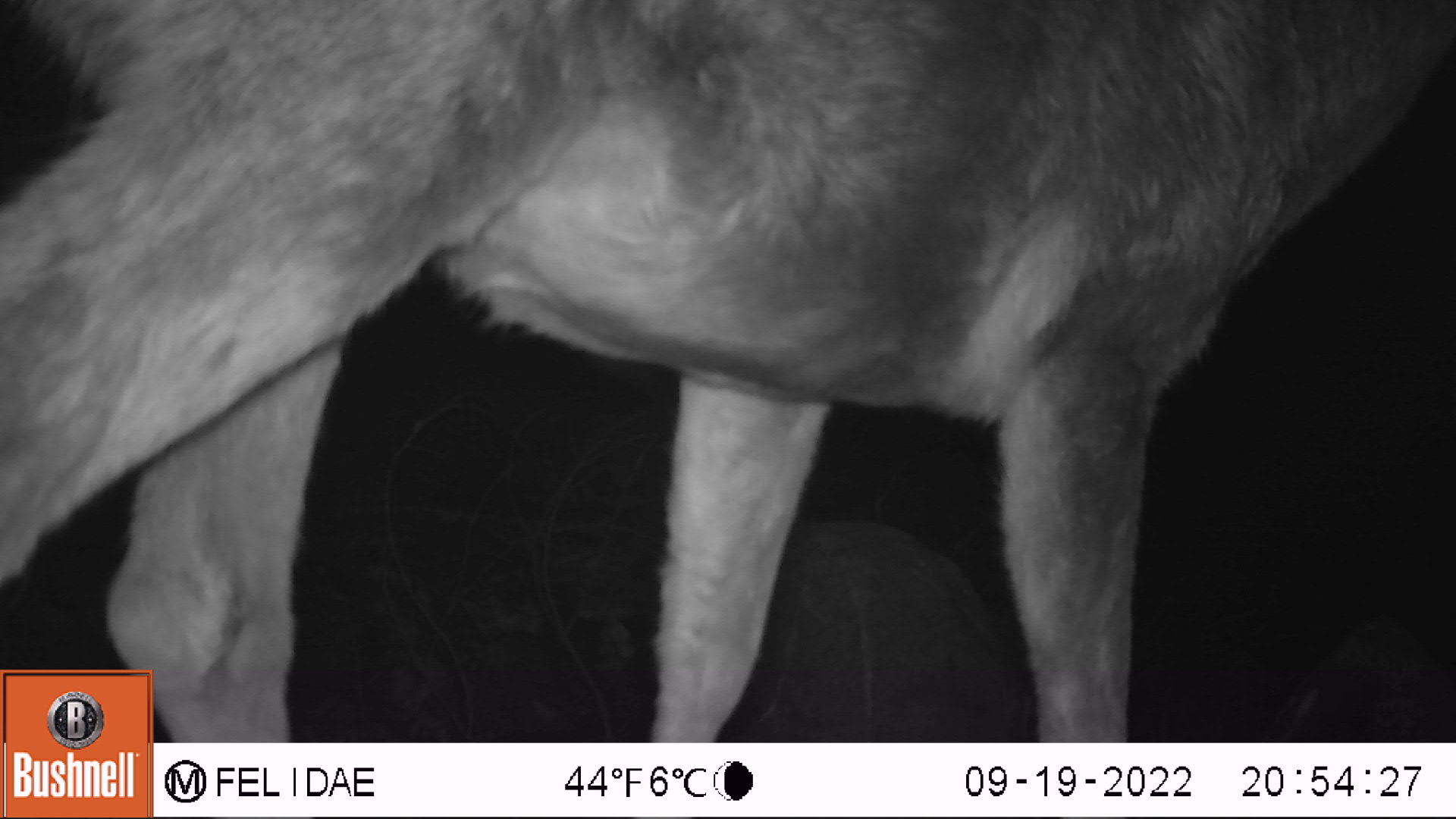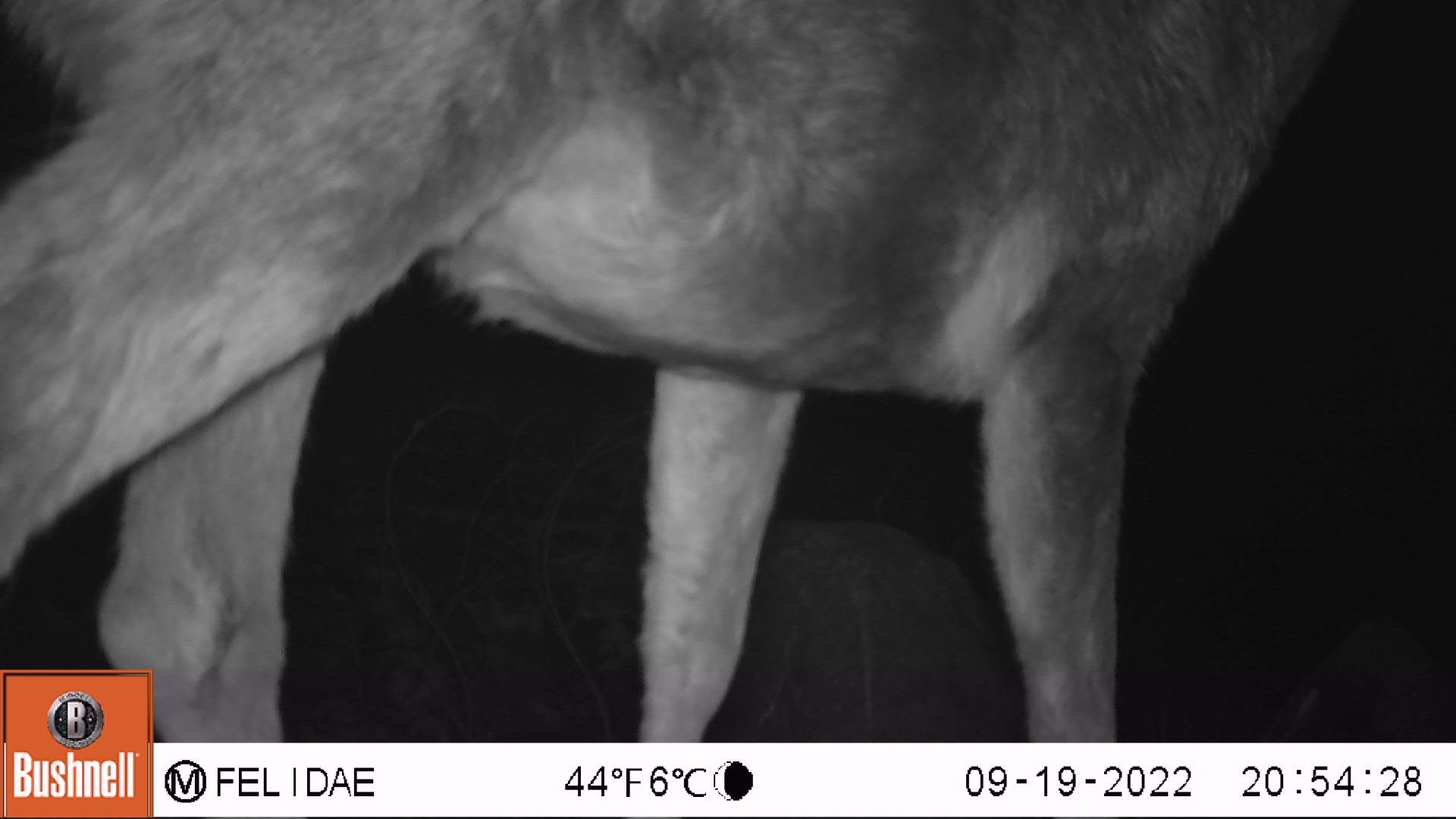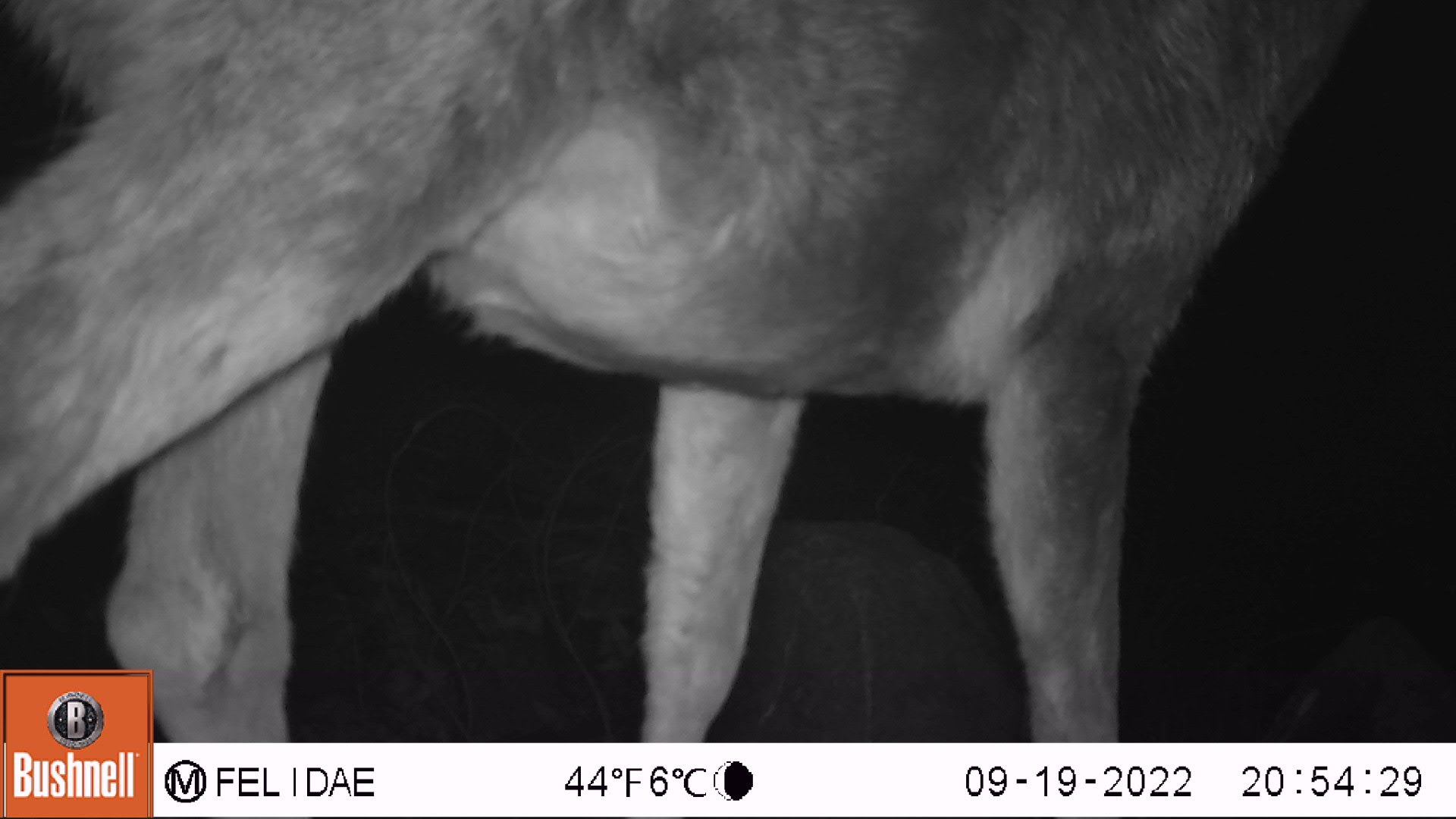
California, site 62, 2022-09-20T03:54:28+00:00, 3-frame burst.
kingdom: Animalia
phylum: Chordata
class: Mammalia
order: Artiodactyla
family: Cervidae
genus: Odocoileus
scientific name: Odocoileus hemionus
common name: mule deer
Mule deer (Odocoileus hemionus).